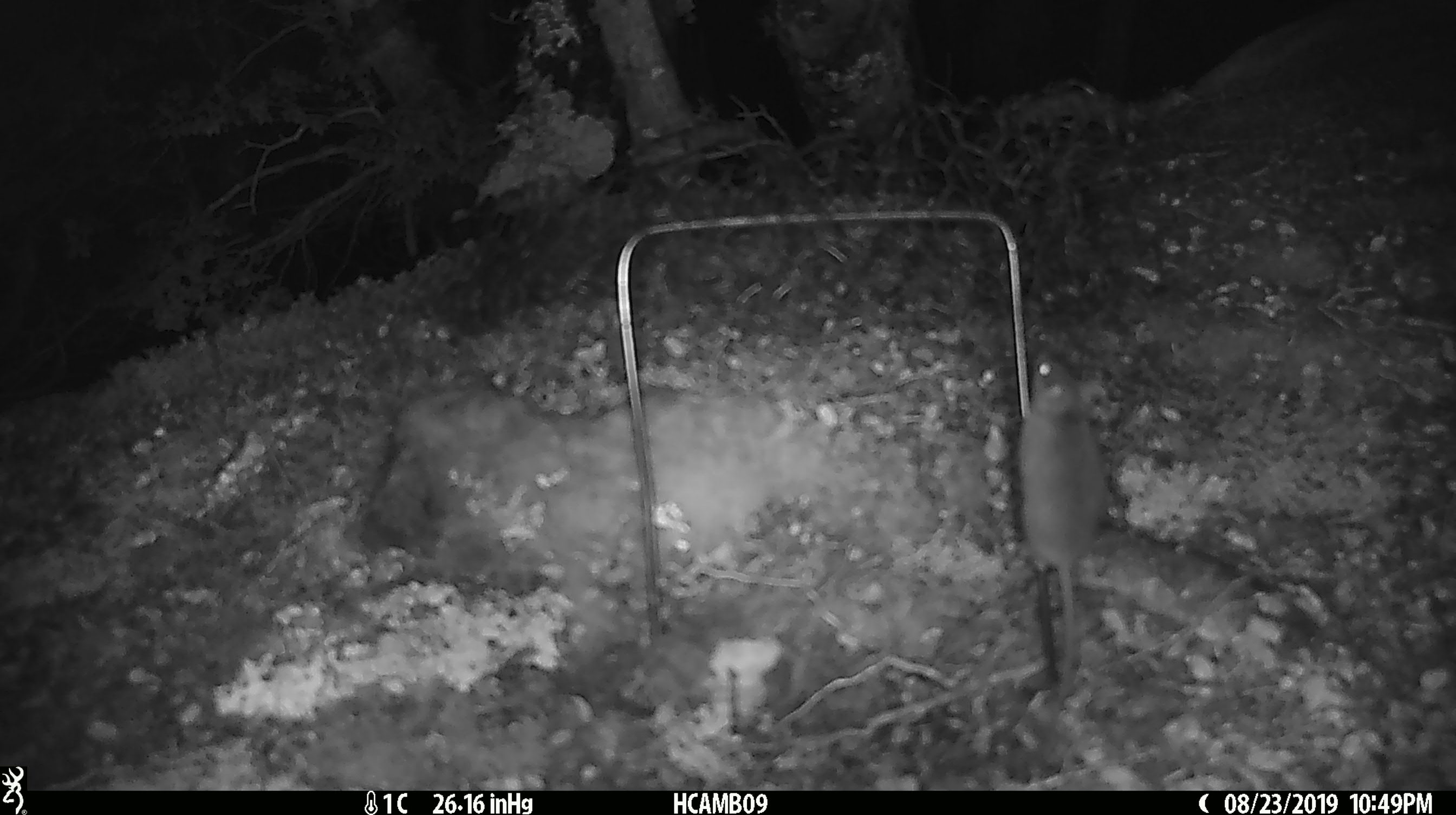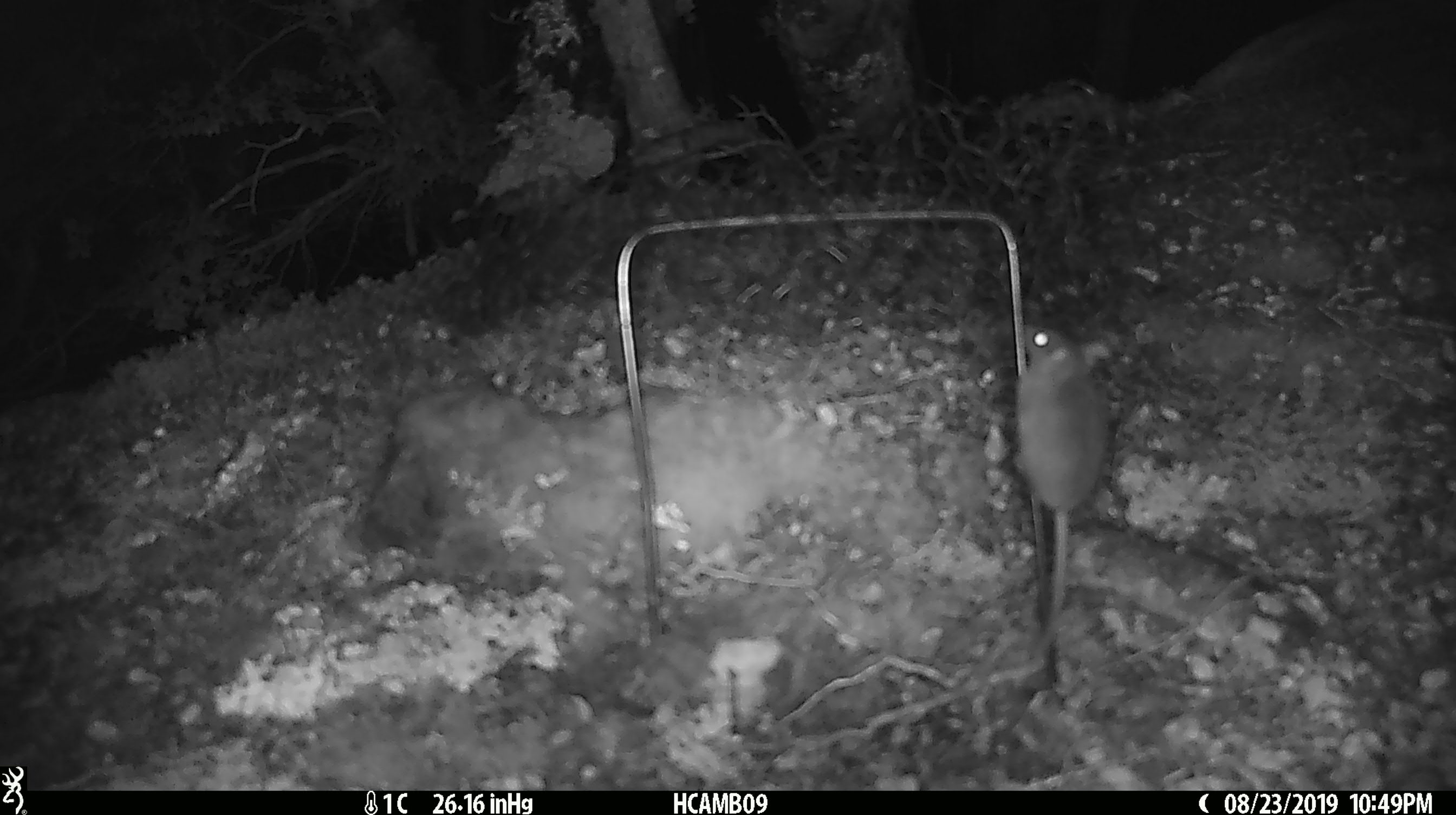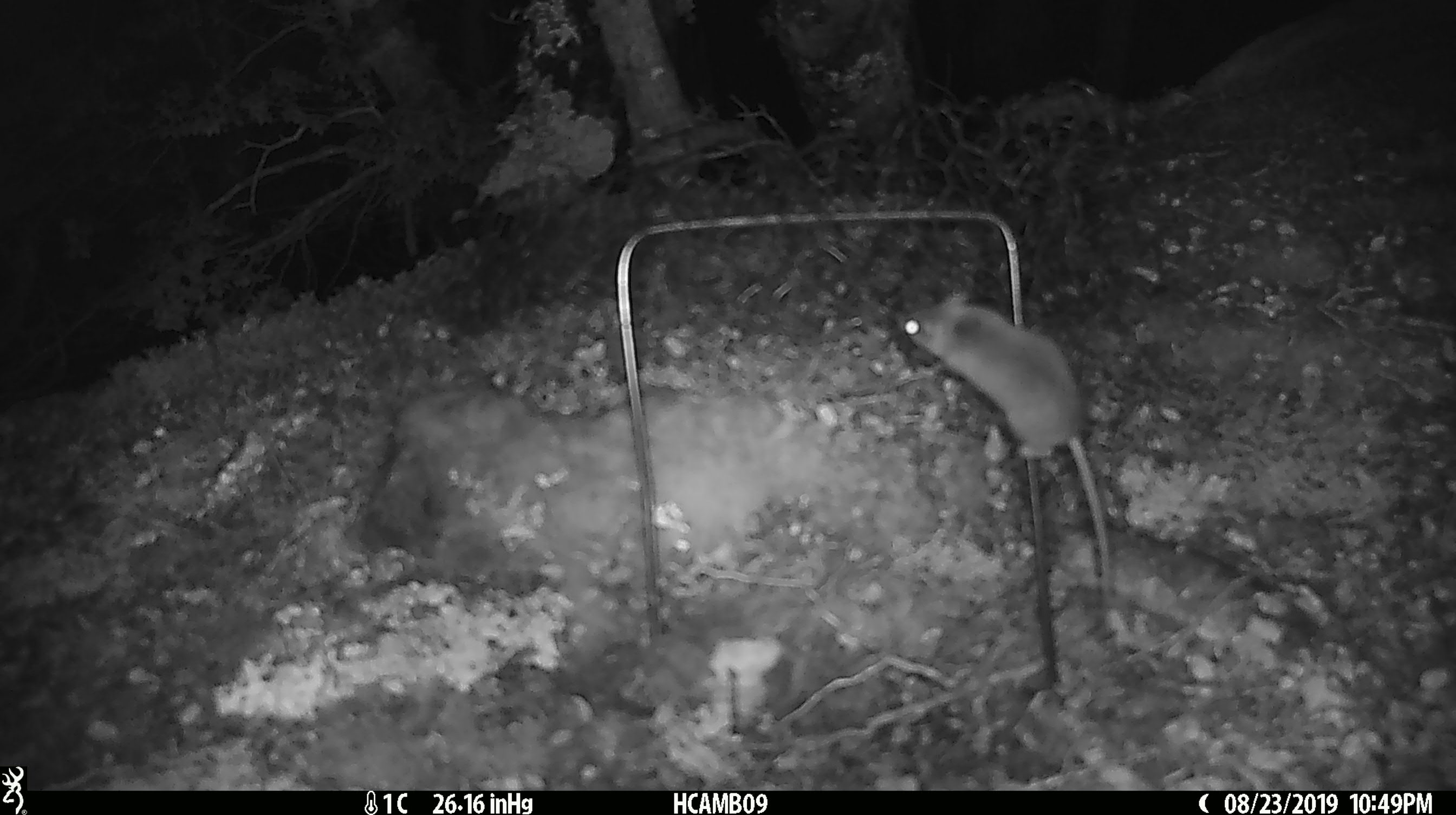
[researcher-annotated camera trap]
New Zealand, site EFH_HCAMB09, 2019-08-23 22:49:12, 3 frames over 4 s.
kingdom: Animalia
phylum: Chordata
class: Mammalia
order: Rodentia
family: Muridae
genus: Mus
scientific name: Mus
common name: mouse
Mouse (Mus).